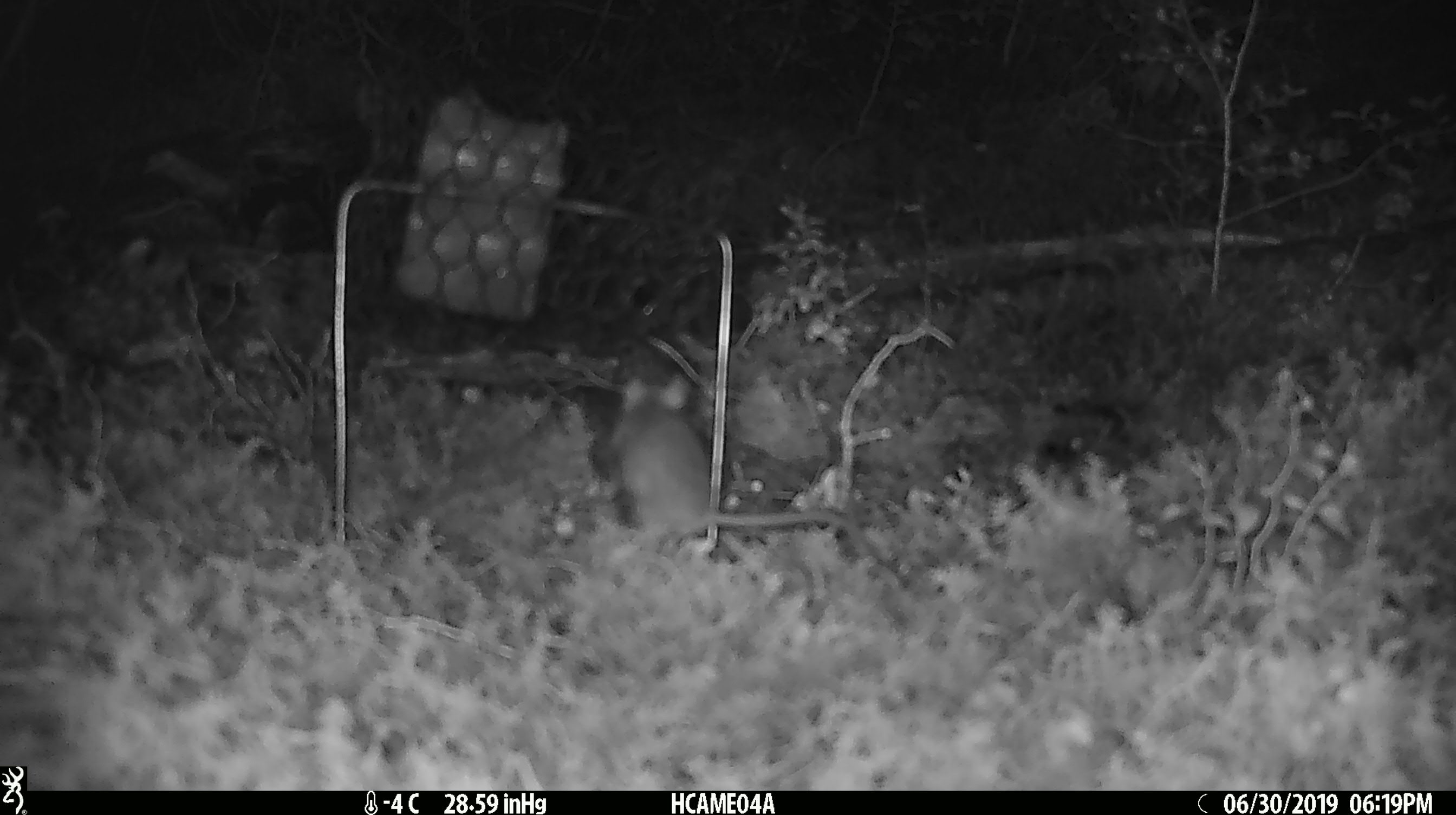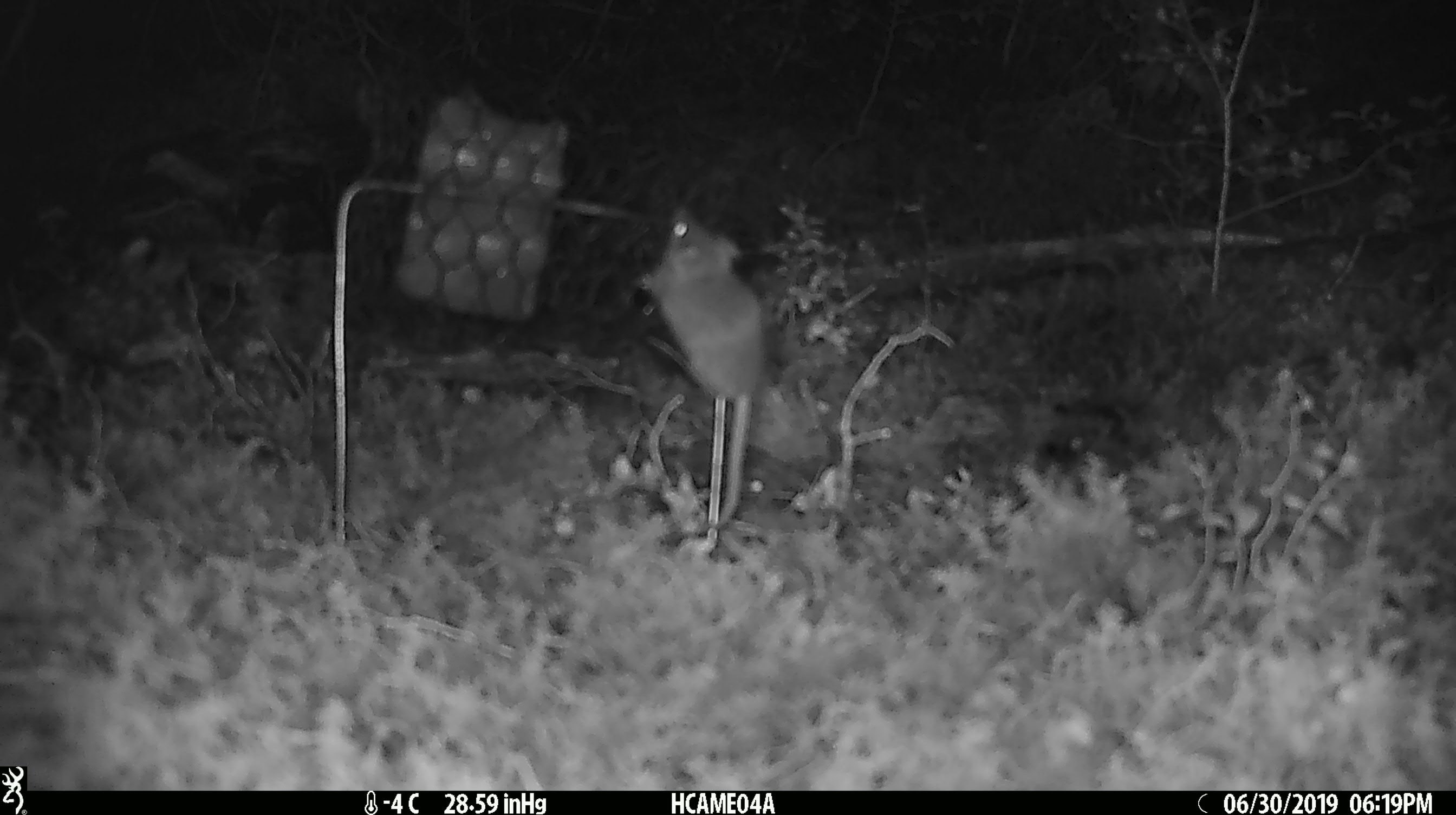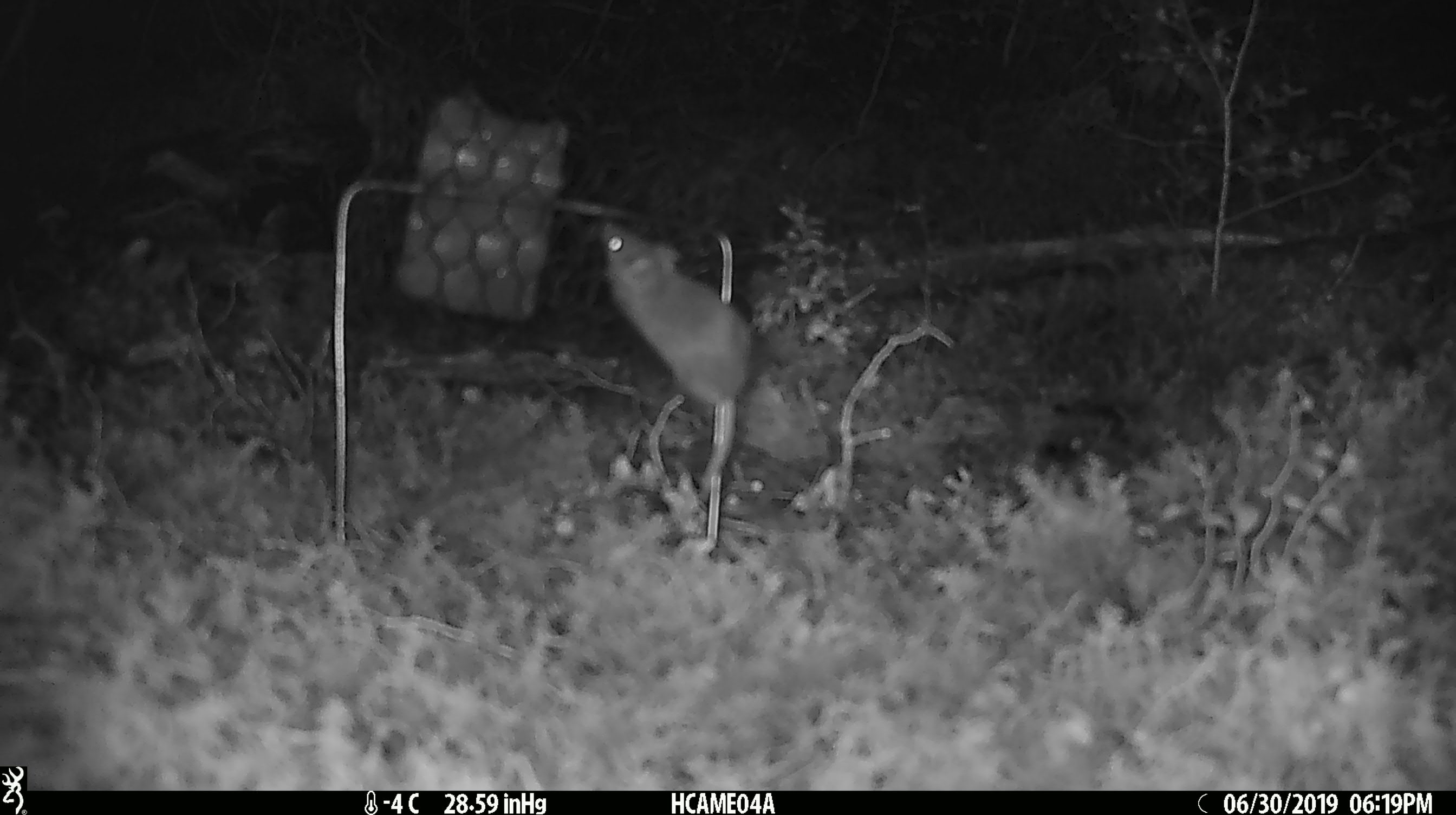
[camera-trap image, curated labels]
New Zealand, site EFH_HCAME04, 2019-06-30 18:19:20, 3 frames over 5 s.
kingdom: Animalia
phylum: Chordata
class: Mammalia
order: Rodentia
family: Muridae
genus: Mus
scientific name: Mus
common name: mouse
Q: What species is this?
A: Mouse (Mus).